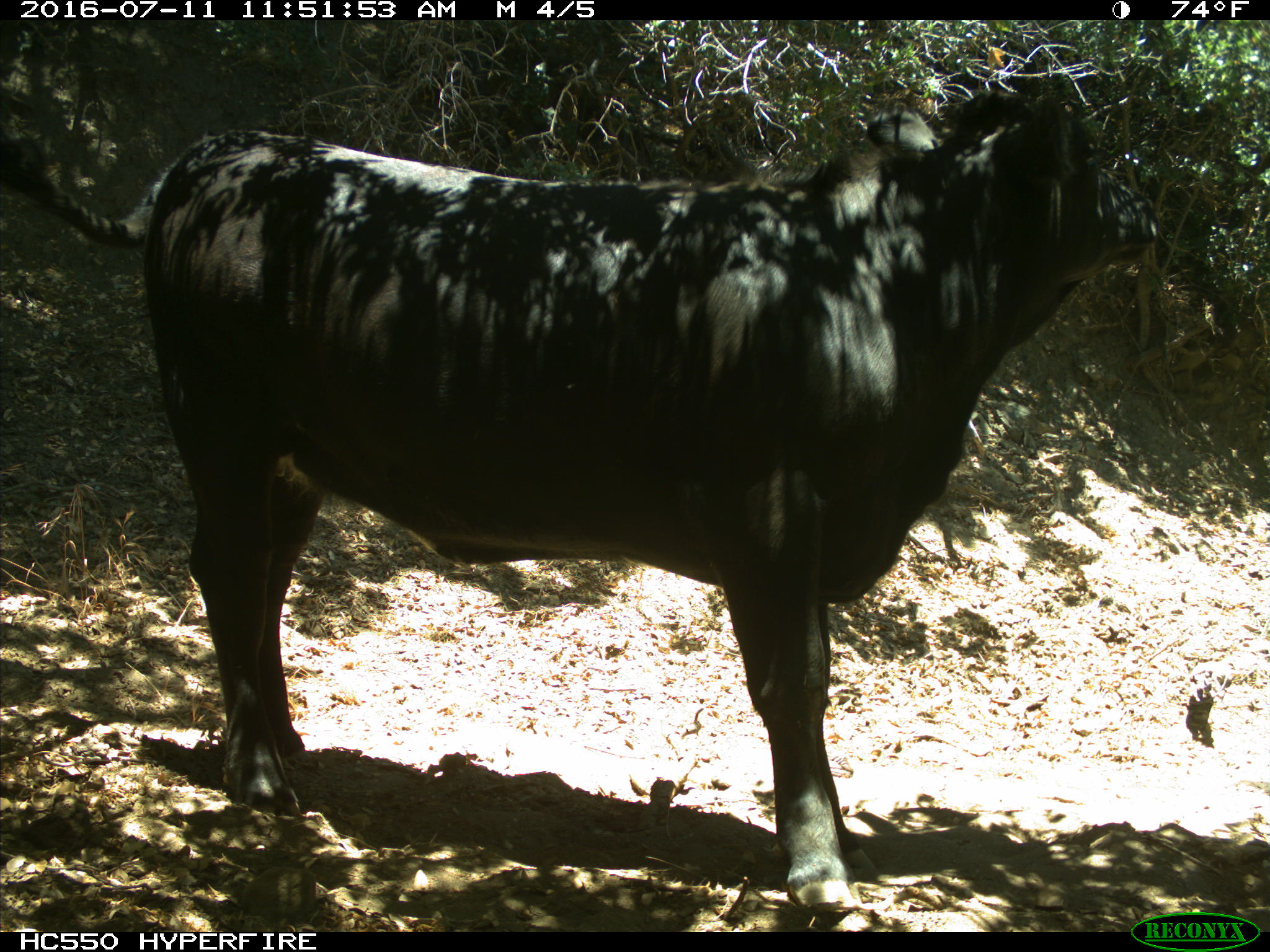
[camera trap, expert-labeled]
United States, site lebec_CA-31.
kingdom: Animalia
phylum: Chordata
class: Mammalia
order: Artiodactyla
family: Bovidae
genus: Bos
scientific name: Bos taurus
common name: domestic cow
Bos taurus (domestic cow).